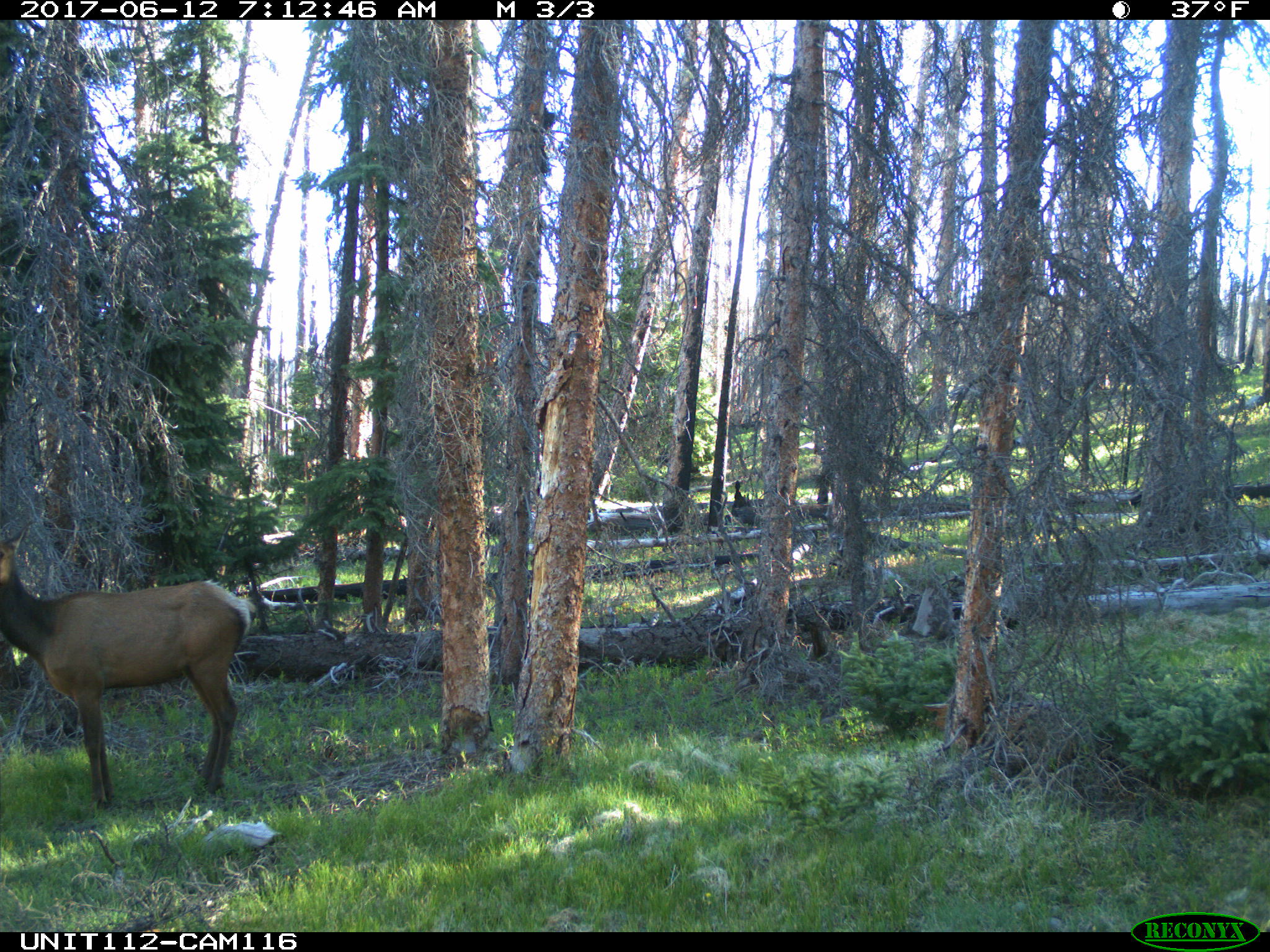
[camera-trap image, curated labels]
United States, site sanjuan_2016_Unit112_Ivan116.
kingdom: Animalia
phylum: Chordata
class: Mammalia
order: Artiodactyla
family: Cervidae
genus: Cervus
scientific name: Cervus elaphus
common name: red deer